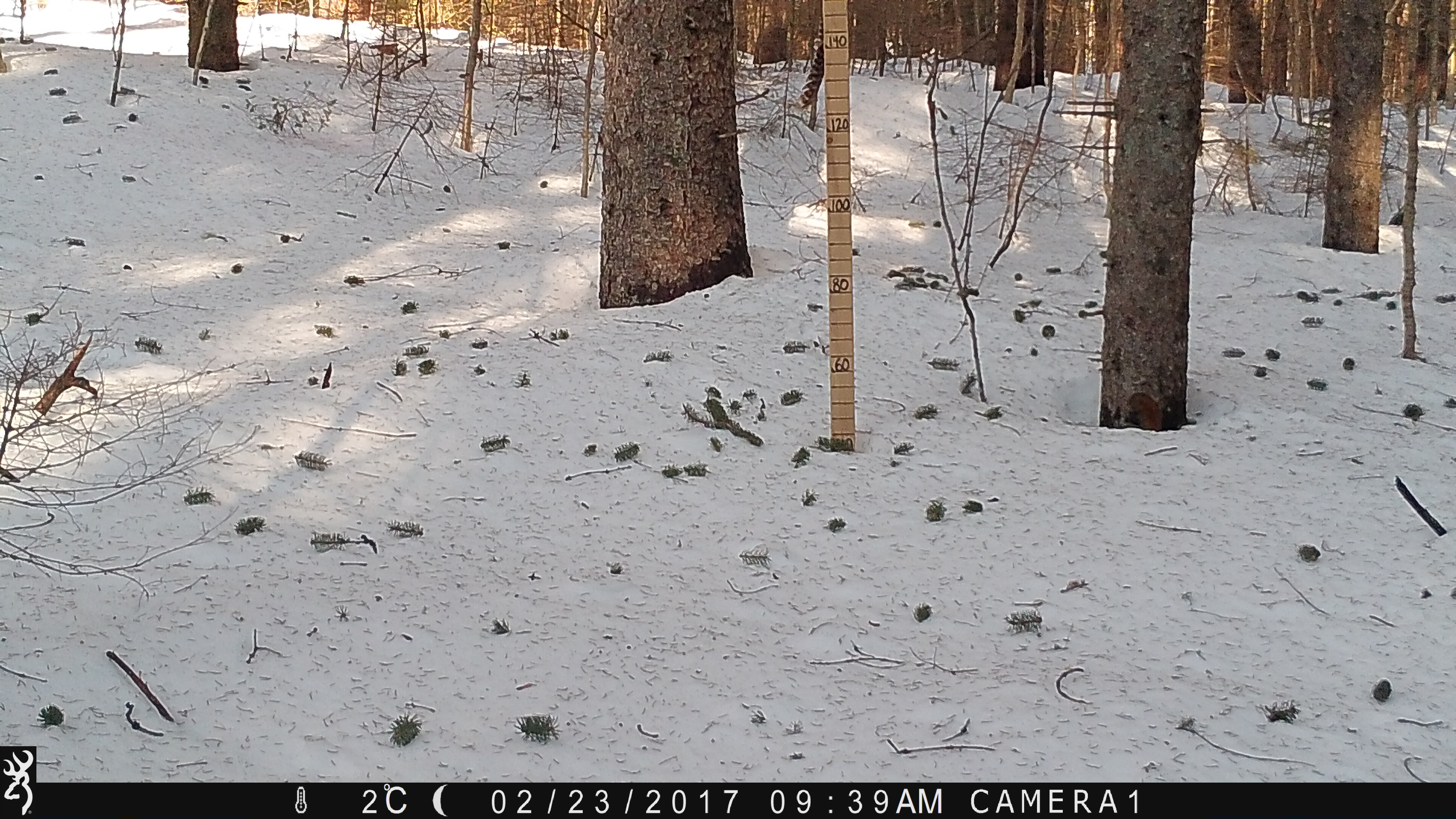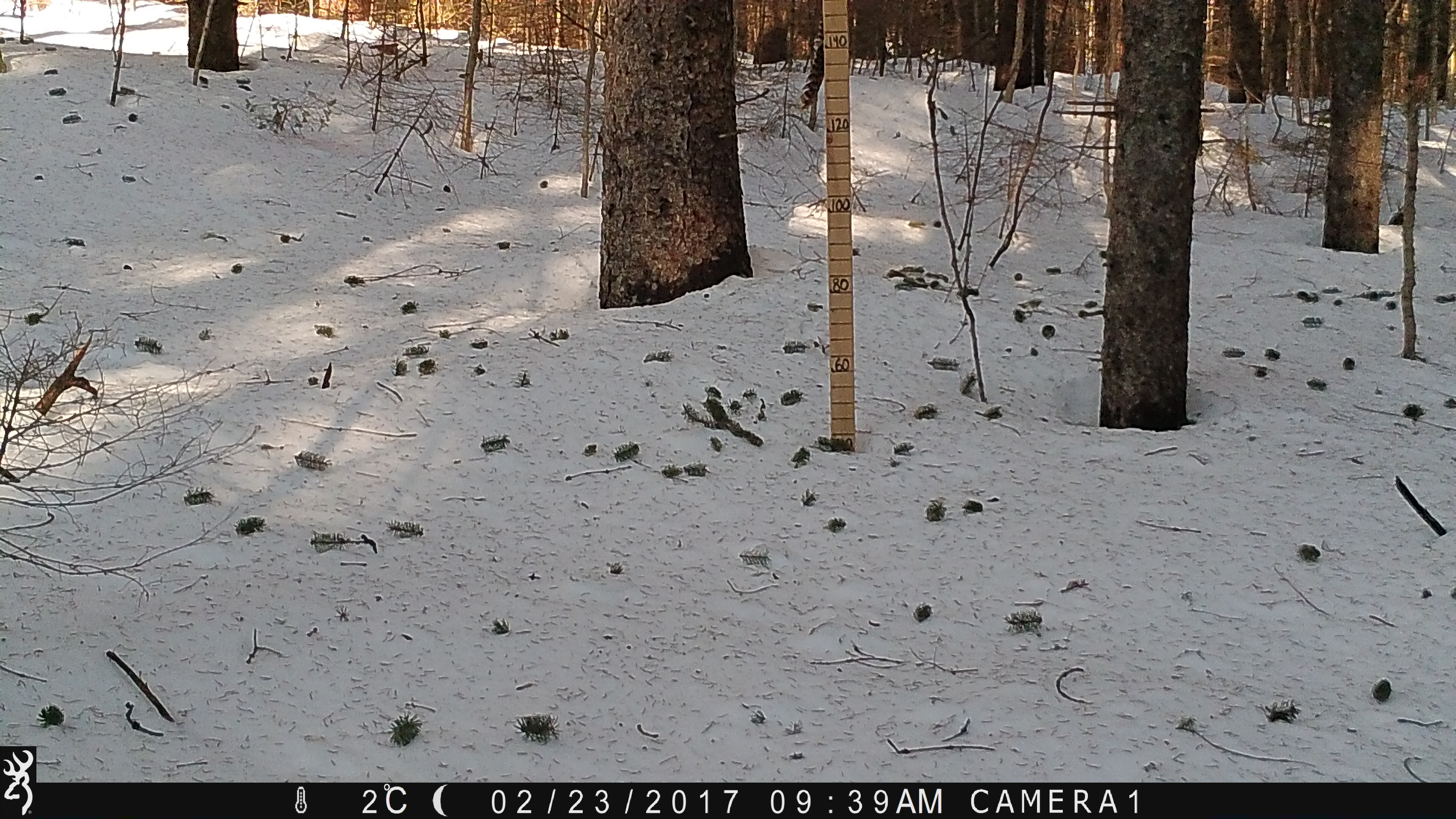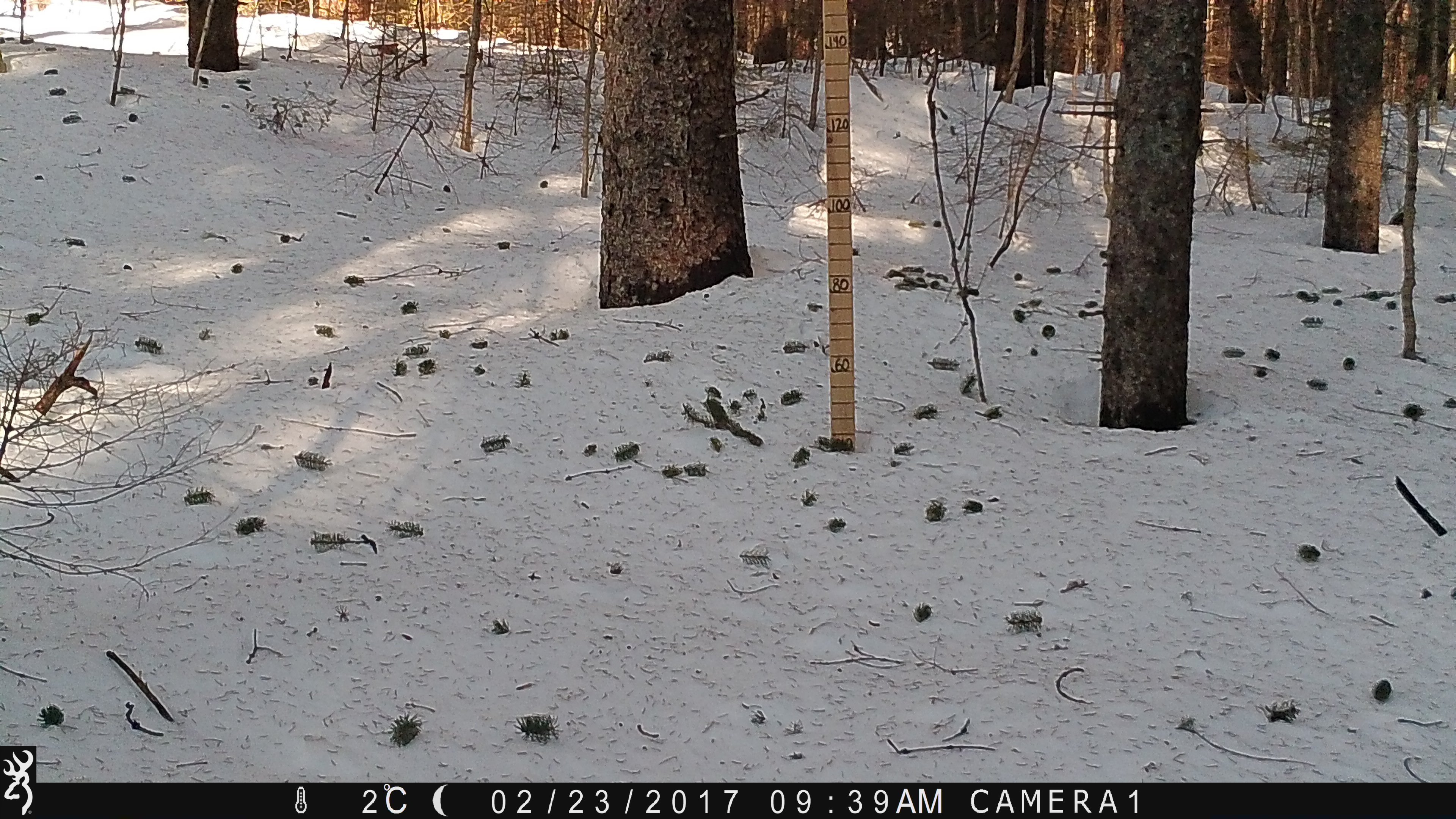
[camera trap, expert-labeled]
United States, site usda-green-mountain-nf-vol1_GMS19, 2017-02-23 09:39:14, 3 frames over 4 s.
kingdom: Animalia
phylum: Chordata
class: Mammalia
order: Rodentia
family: Sciuridae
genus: Tamiasciurus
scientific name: Tamiasciurus hudsonicus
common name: red squirrel